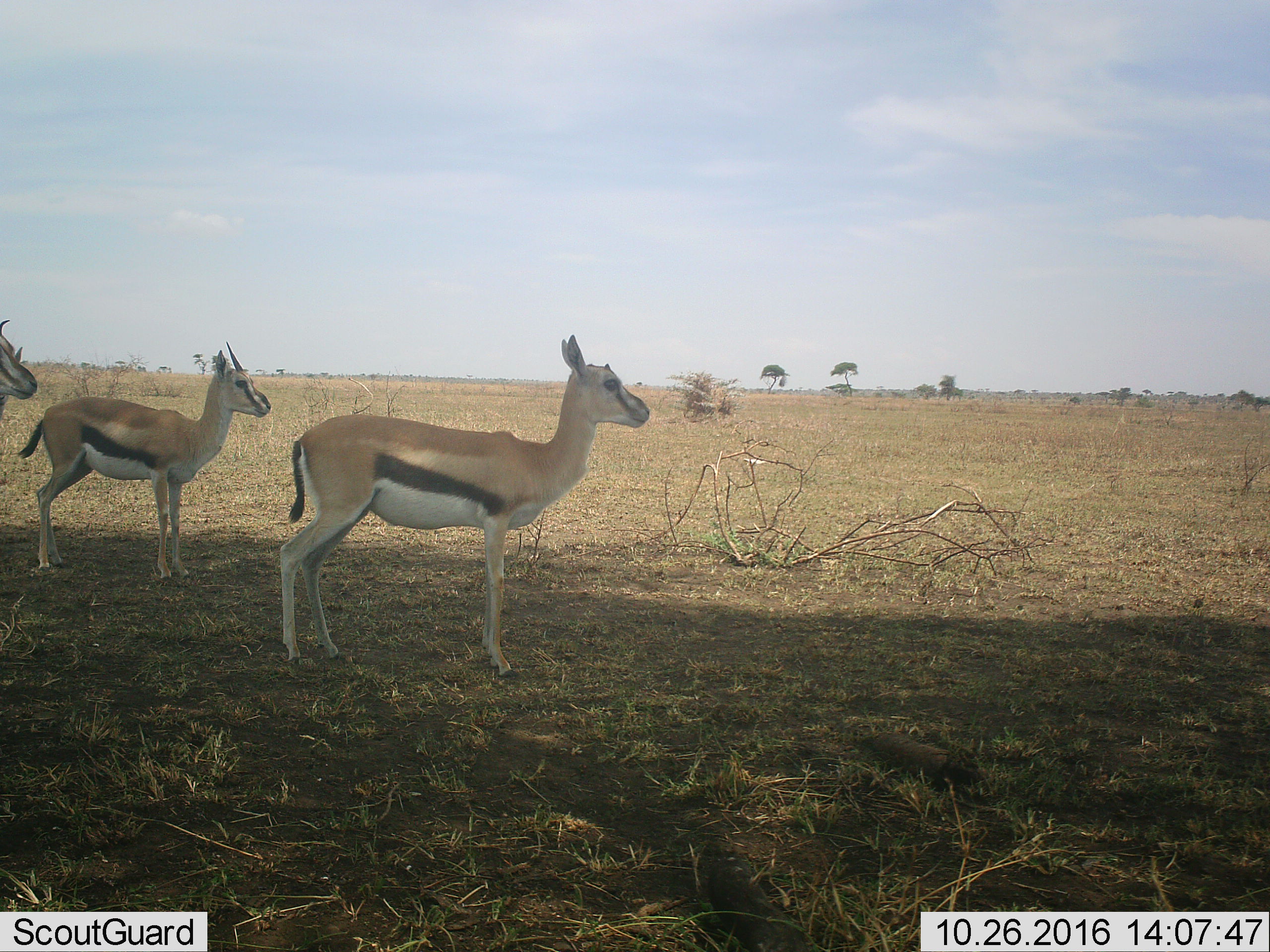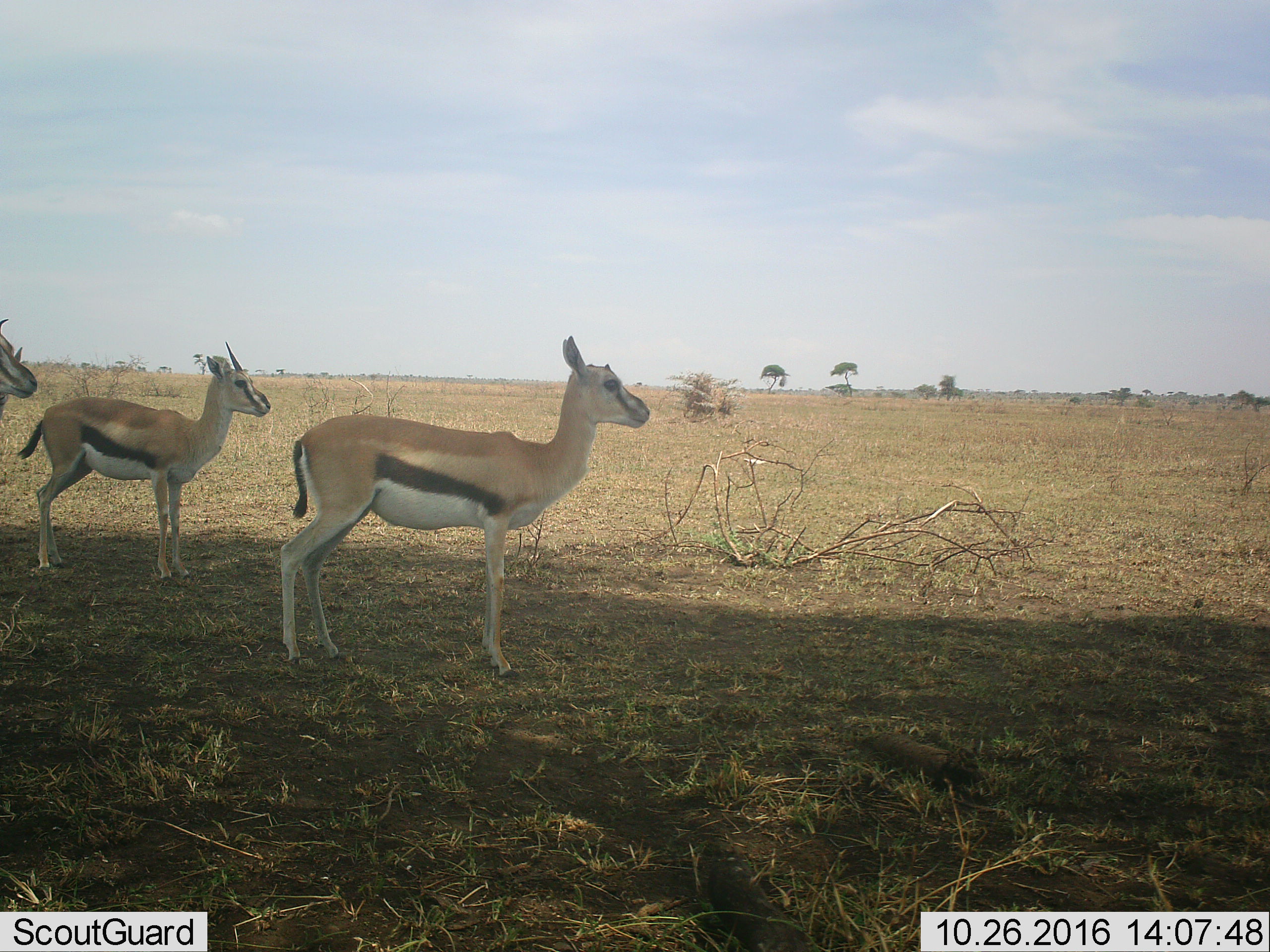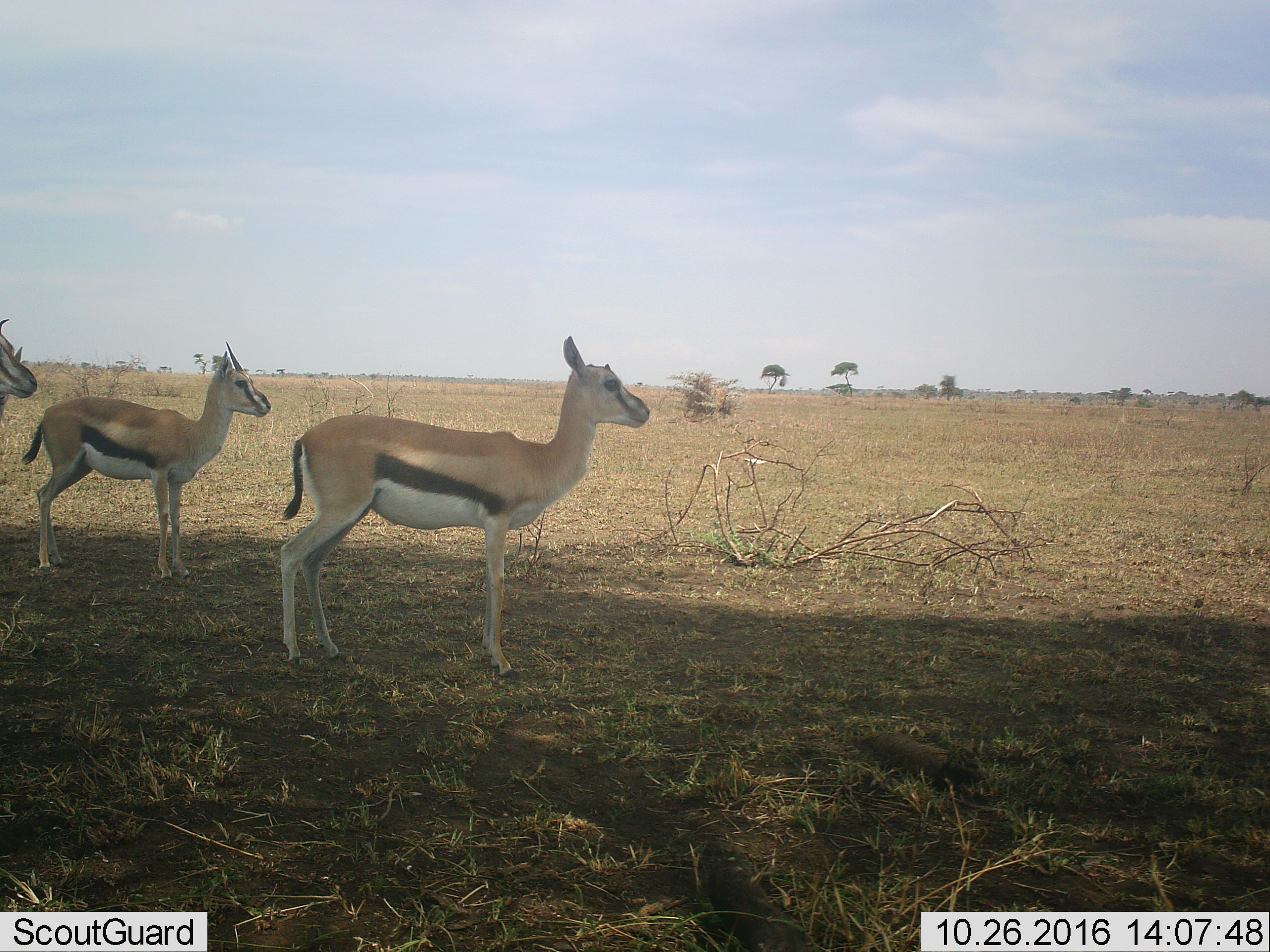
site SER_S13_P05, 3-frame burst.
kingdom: Animalia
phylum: Chordata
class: Mammalia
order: Artiodactyla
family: Bovidae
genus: Eudorcas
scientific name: Eudorcas thomsonii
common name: thomson's gazelle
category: gazellethomsons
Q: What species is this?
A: Gazellethomsons (thomson's gazelle) (Eudorcas thomsonii).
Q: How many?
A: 3.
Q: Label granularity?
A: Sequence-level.